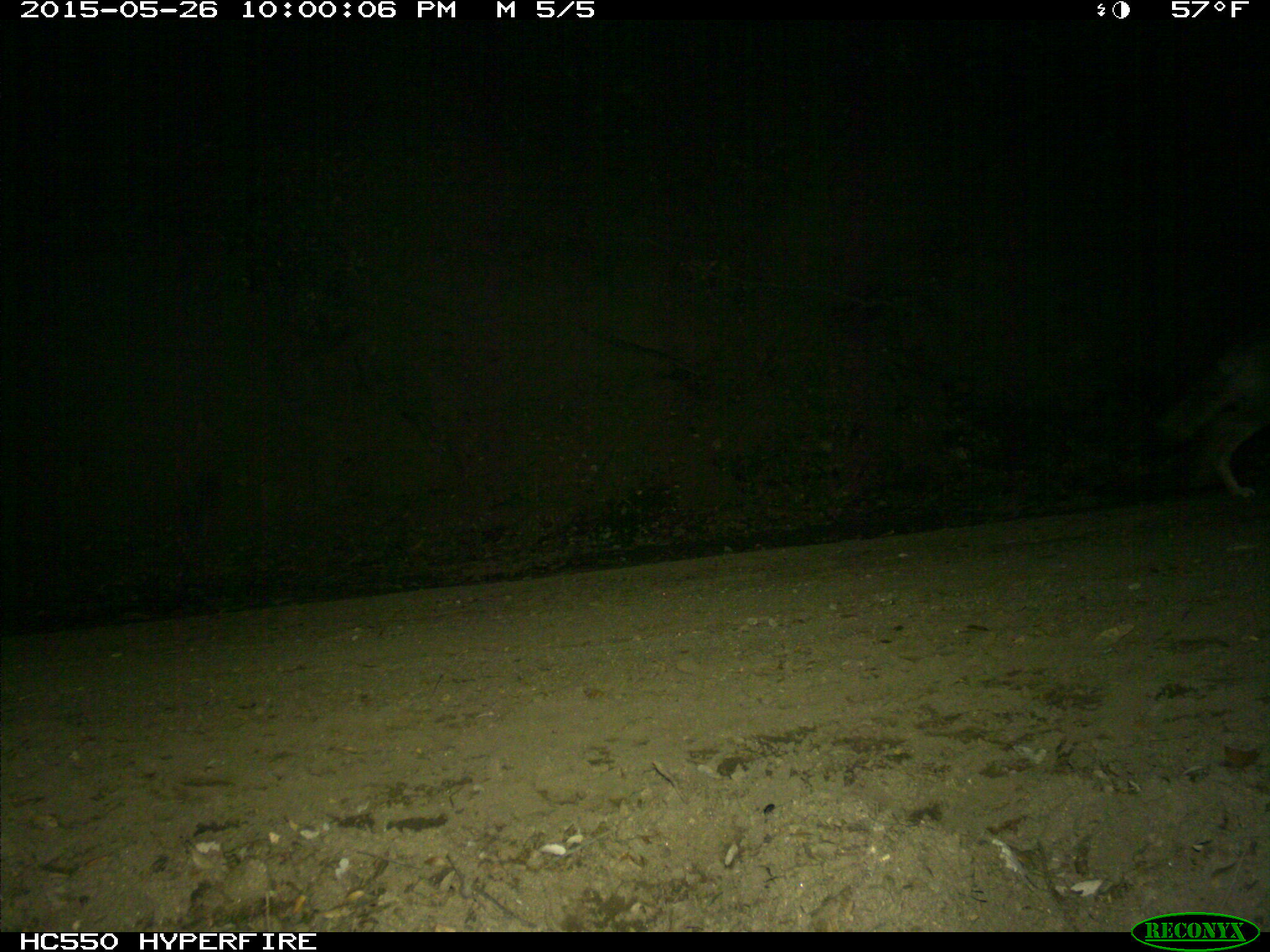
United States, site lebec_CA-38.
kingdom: Animalia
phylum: Chordata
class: Mammalia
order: Carnivora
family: Canidae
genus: Canis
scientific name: Canis latrans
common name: coyote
Canis latrans (coyote).